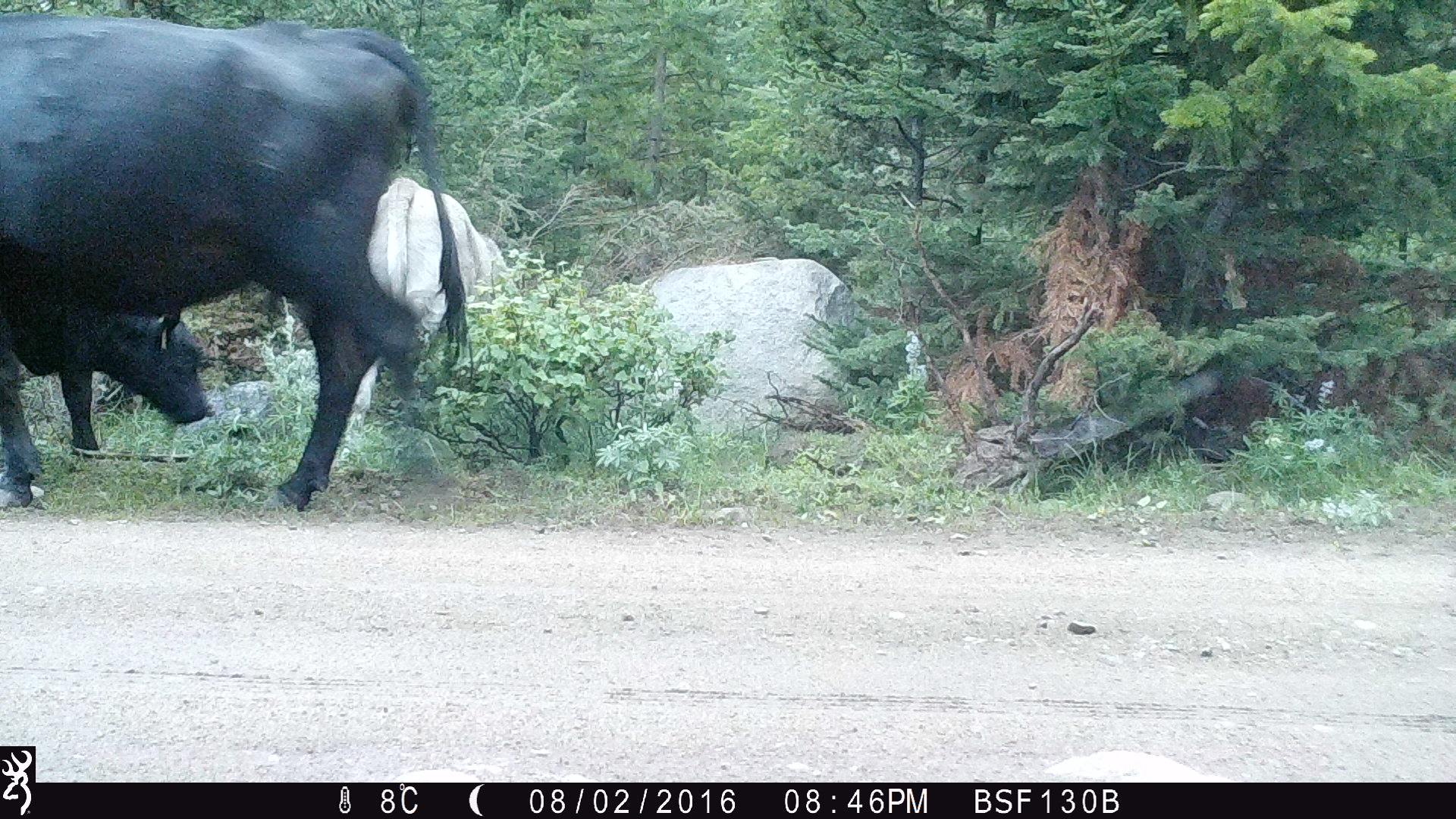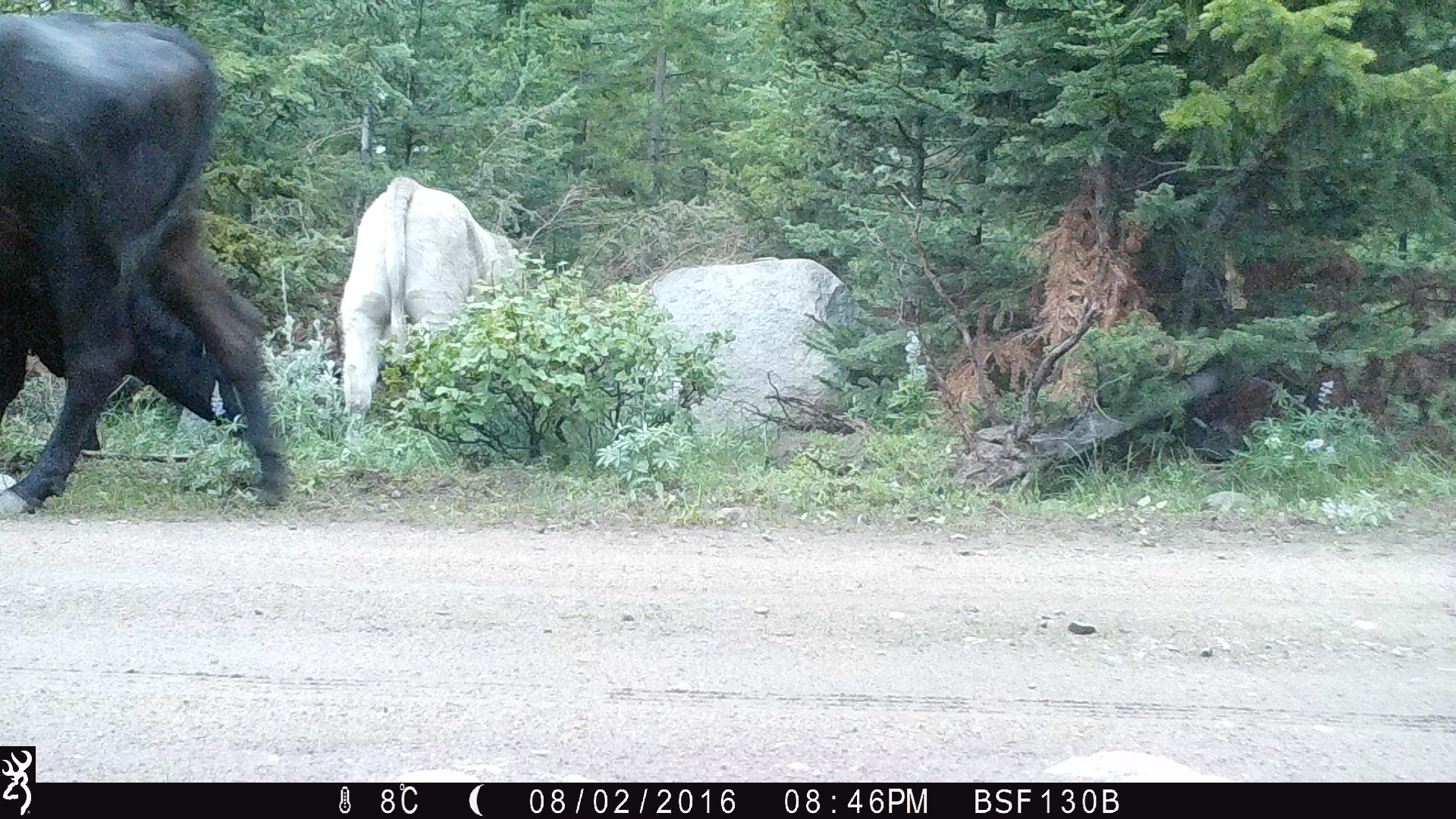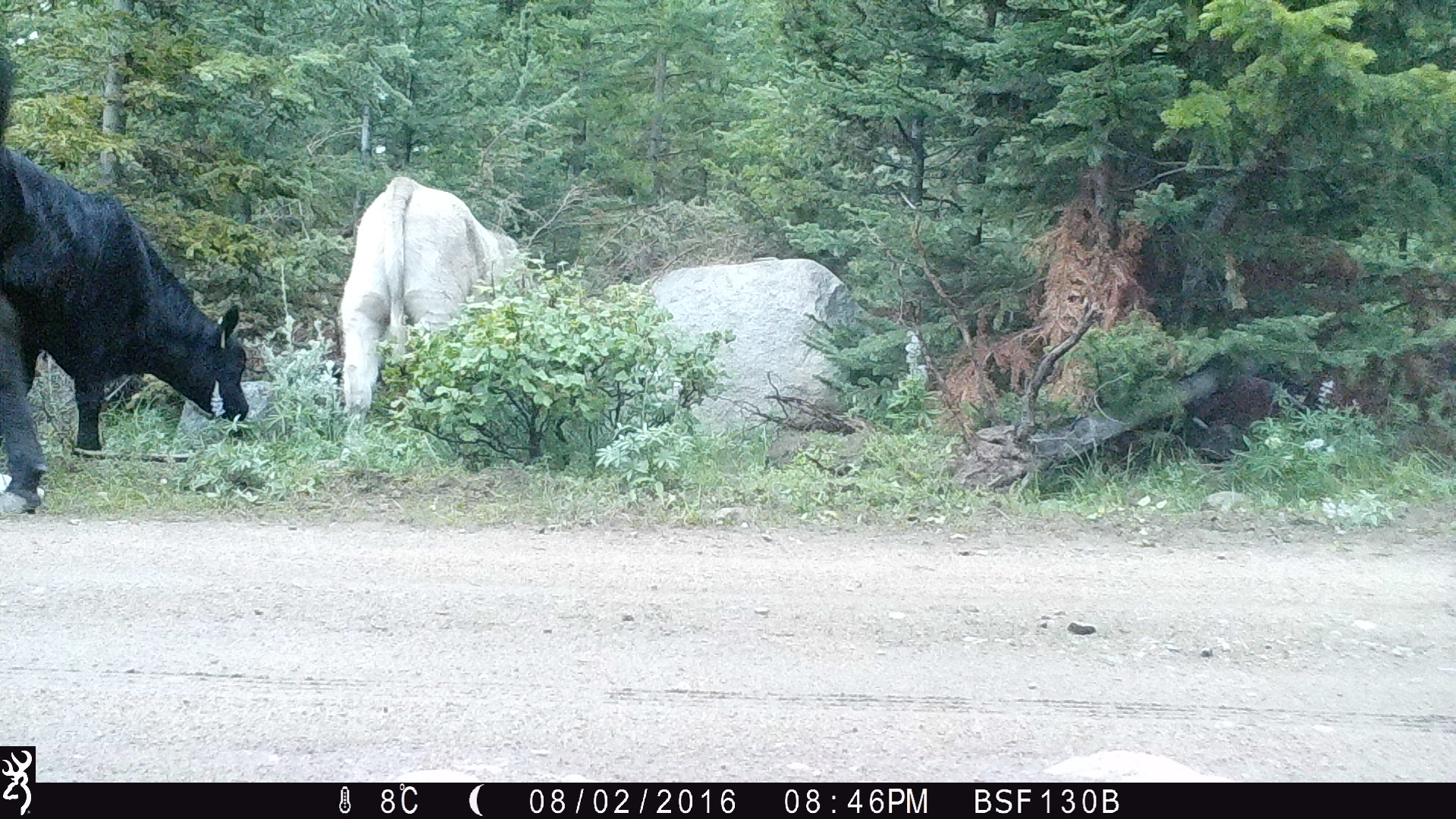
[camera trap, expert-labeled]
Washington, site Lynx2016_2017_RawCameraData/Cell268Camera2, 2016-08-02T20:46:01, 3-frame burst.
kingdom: Animalia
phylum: Chordata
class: Mammalia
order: Artiodactyla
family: Bovidae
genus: Bos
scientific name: Bos taurus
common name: domestic cattle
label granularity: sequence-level